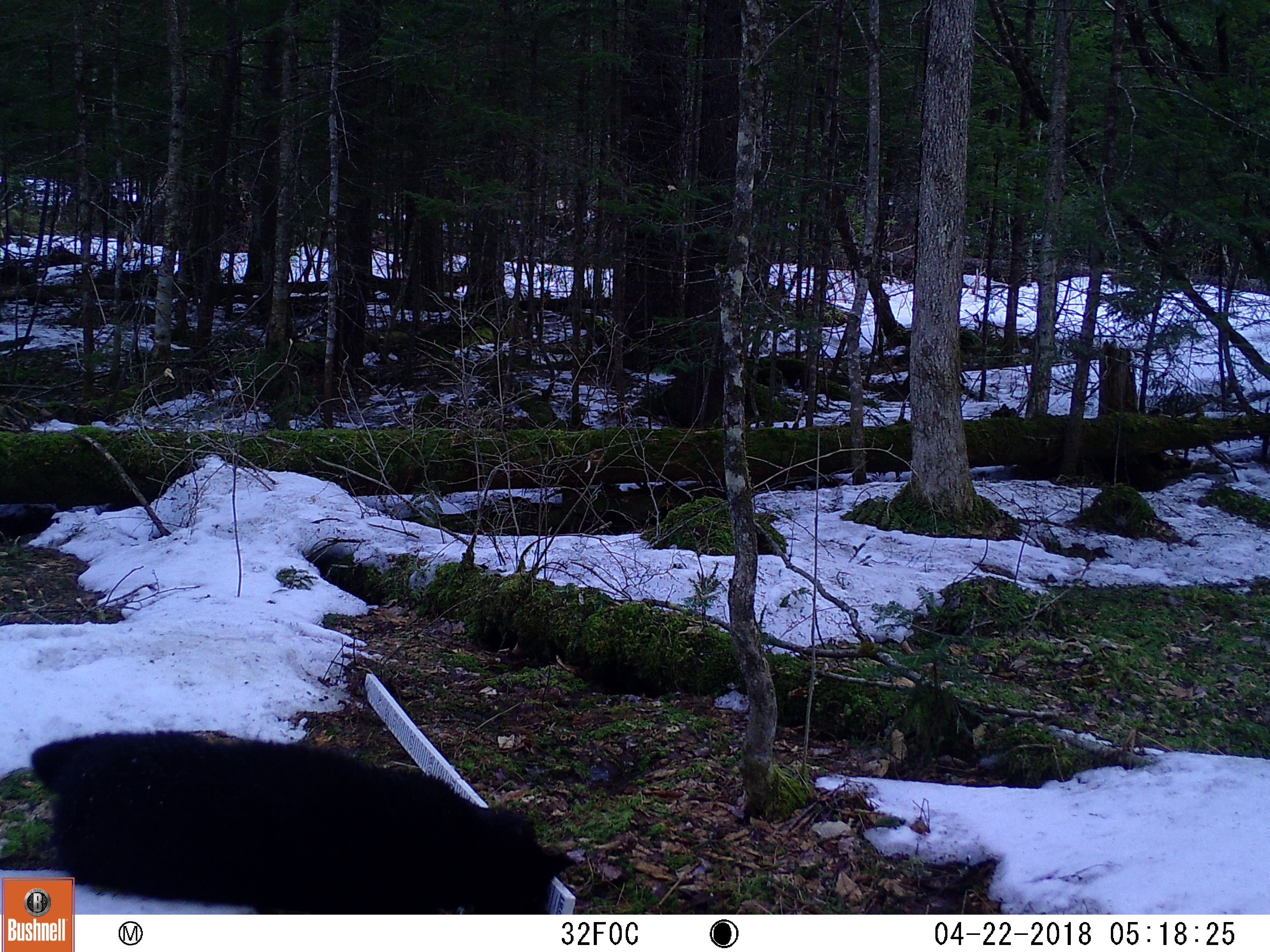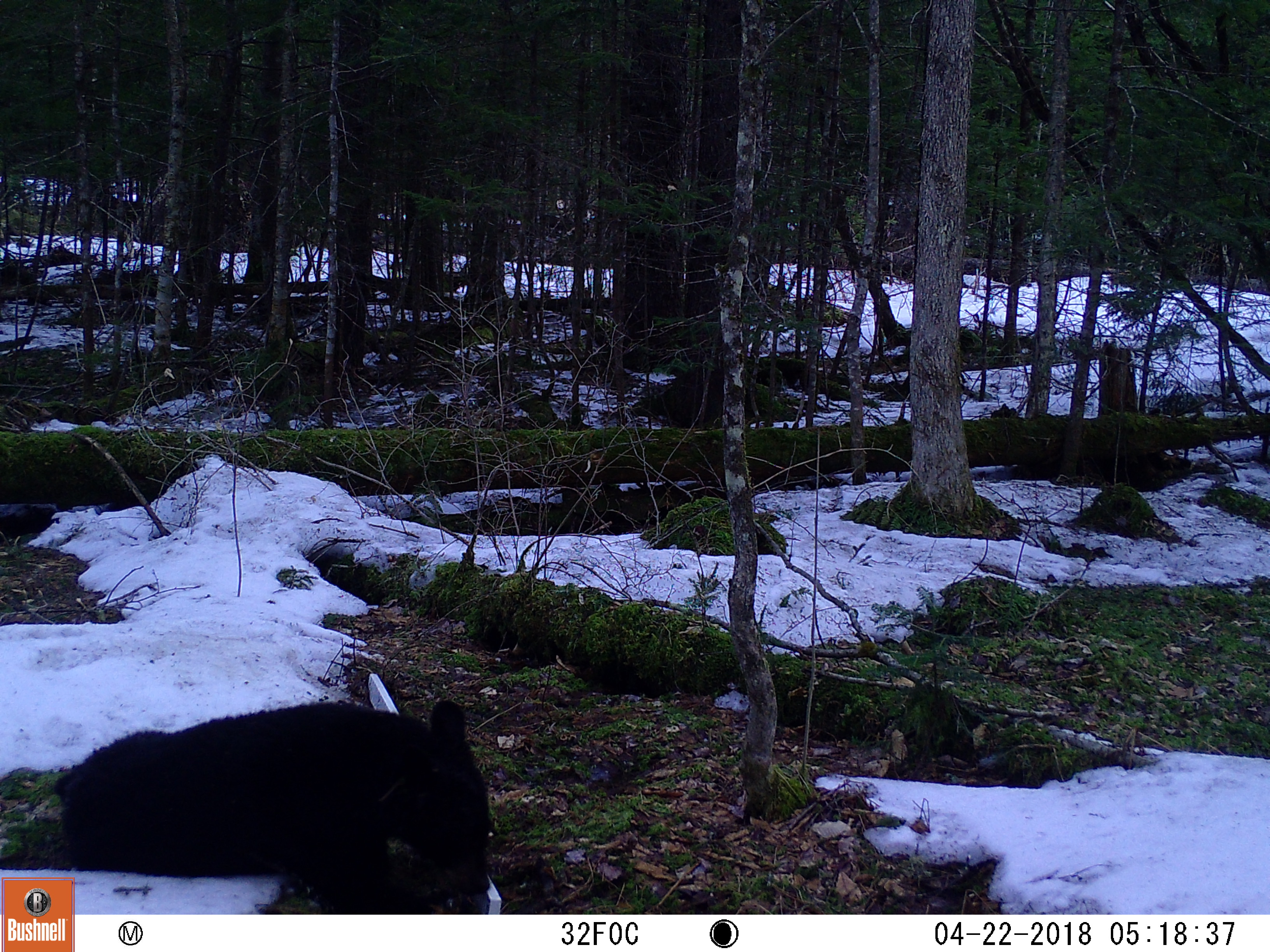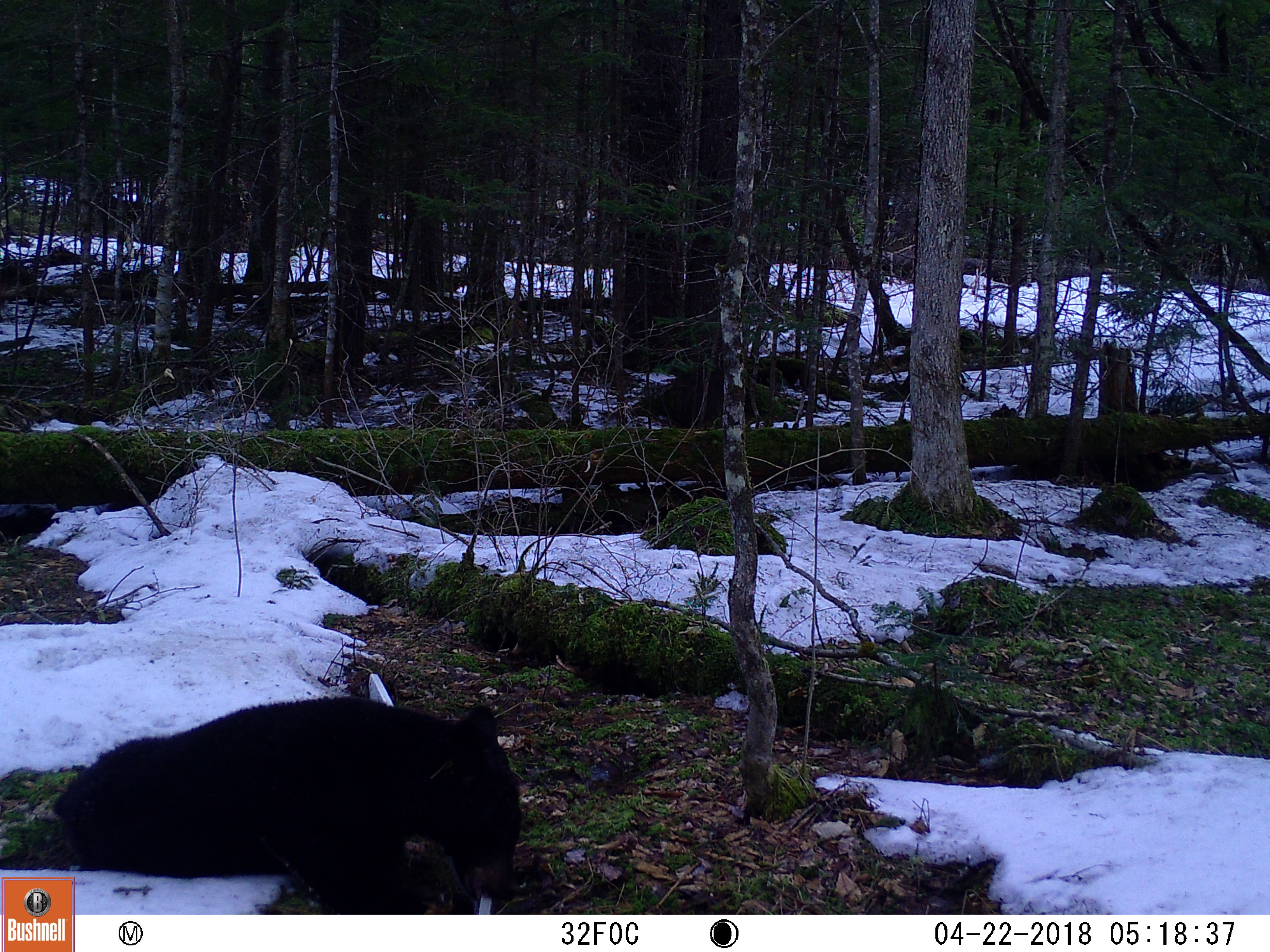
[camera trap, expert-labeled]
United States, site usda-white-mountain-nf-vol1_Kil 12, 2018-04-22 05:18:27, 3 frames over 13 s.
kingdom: Animalia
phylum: Chordata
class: Mammalia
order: Carnivora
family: Ursidae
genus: Ursus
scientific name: Ursus americanus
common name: black bear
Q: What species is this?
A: Black bear (Ursus americanus).